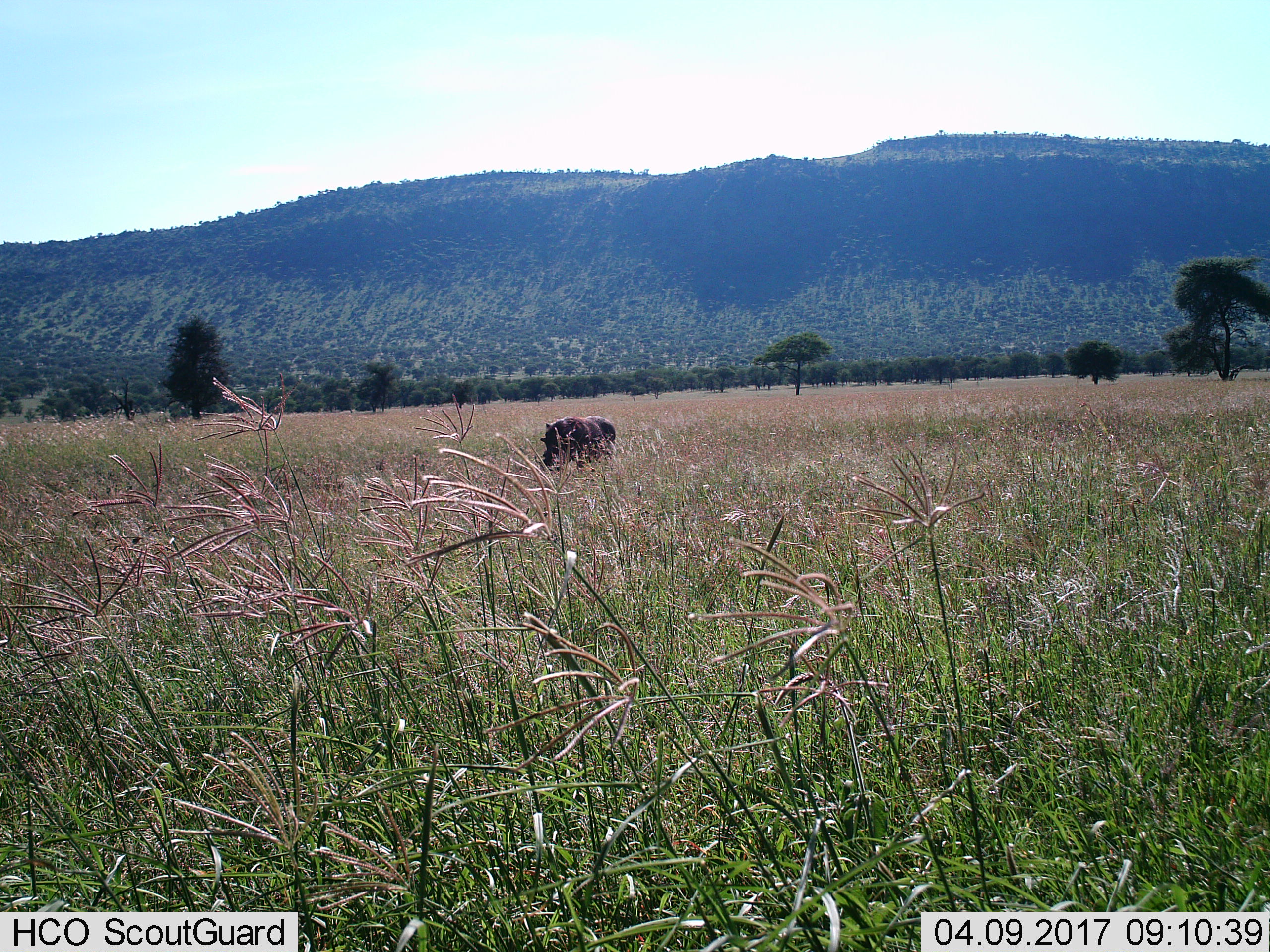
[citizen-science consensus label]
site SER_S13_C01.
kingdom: Animalia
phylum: Chordata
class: Mammalia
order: Artiodactyla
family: Suidae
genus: Phacochoerus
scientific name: Phacochoerus africanus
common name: warthog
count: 1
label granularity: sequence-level